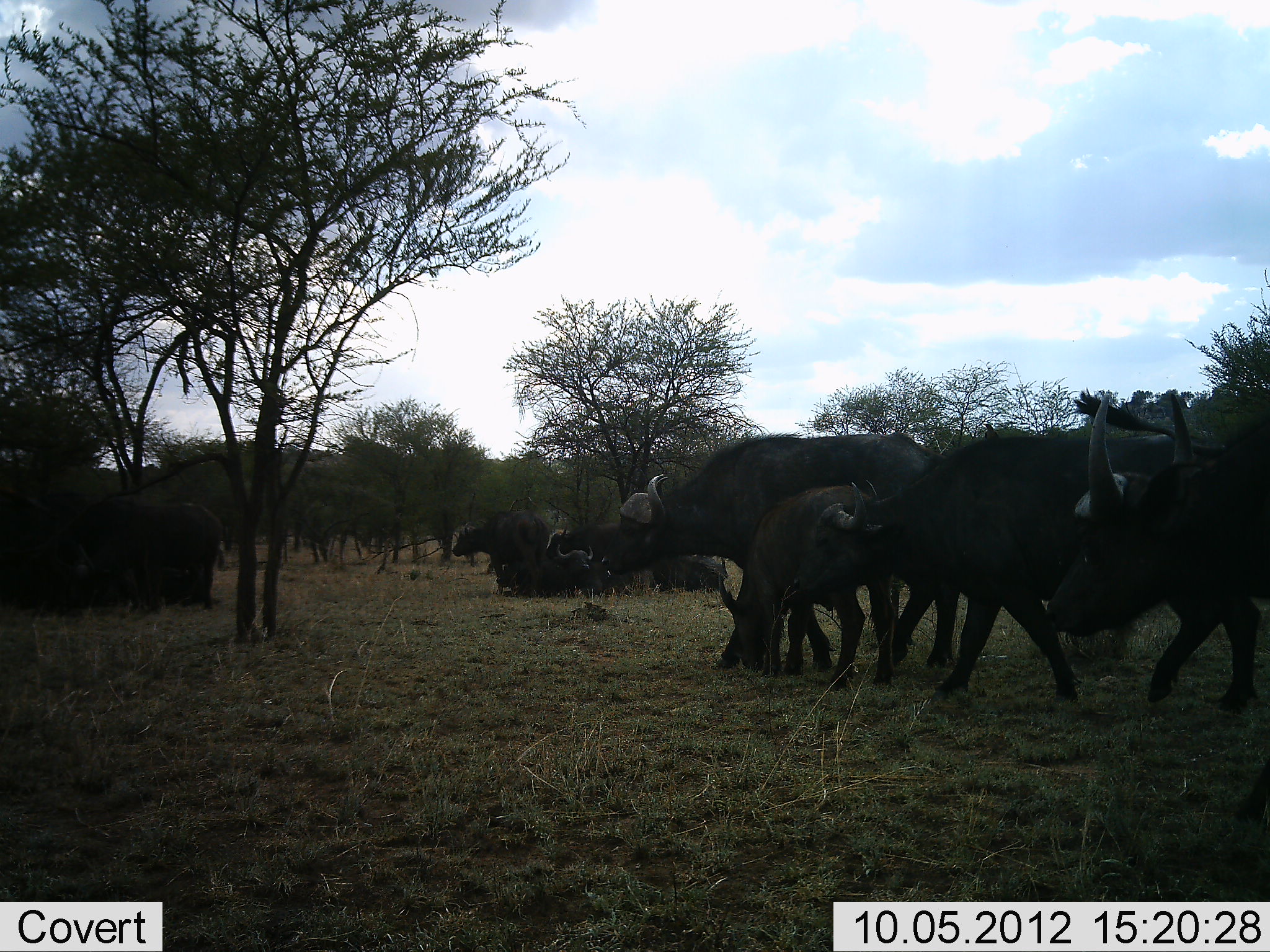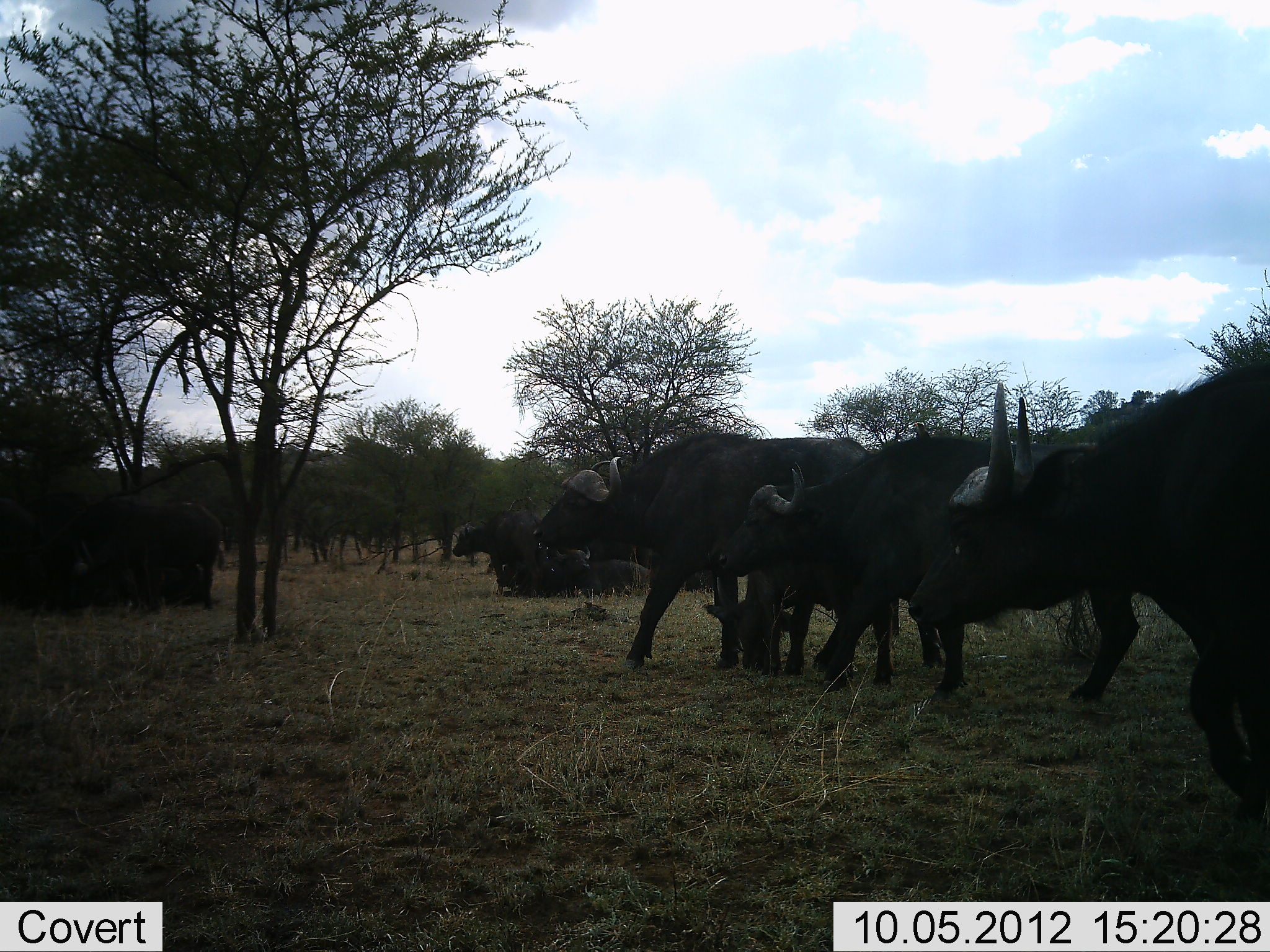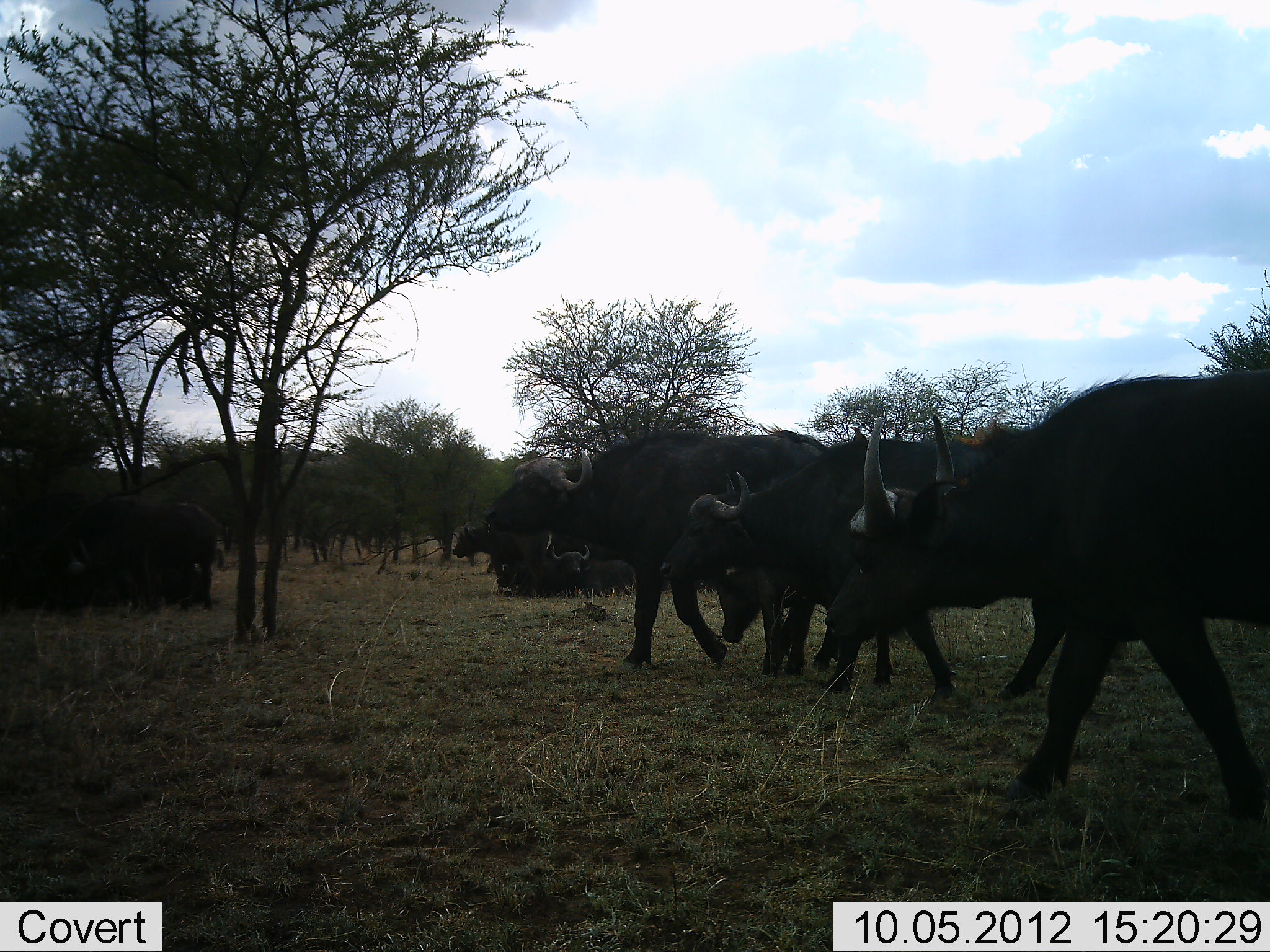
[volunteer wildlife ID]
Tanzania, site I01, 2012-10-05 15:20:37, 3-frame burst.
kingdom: Animalia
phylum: Chordata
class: Mammalia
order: Artiodactyla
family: Bovidae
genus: Syncerus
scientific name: Syncerus caffer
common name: cape buffalo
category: buffalo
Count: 8.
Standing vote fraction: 70%.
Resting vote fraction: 60%.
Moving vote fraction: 100%.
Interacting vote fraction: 0%.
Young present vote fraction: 30%.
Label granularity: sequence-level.